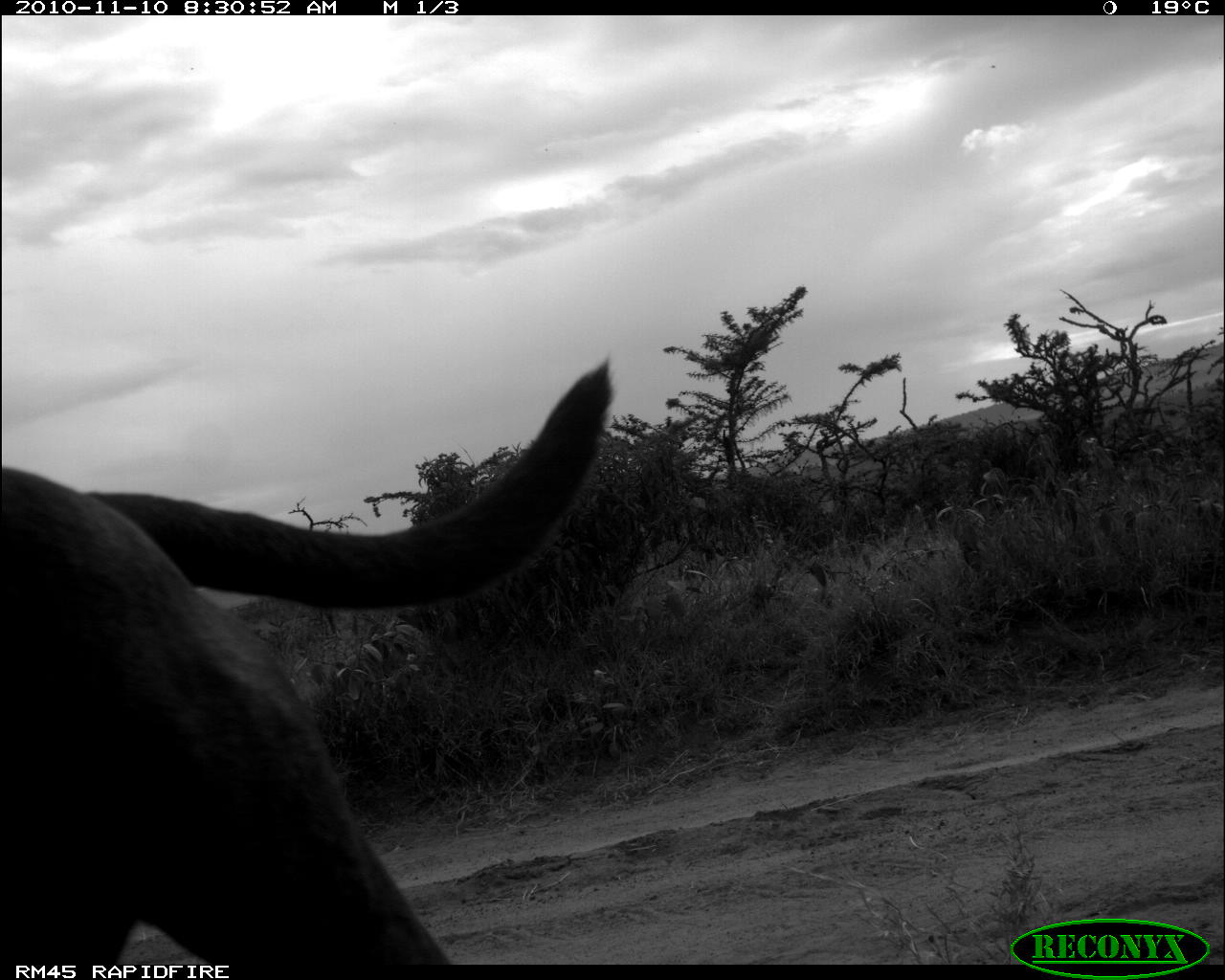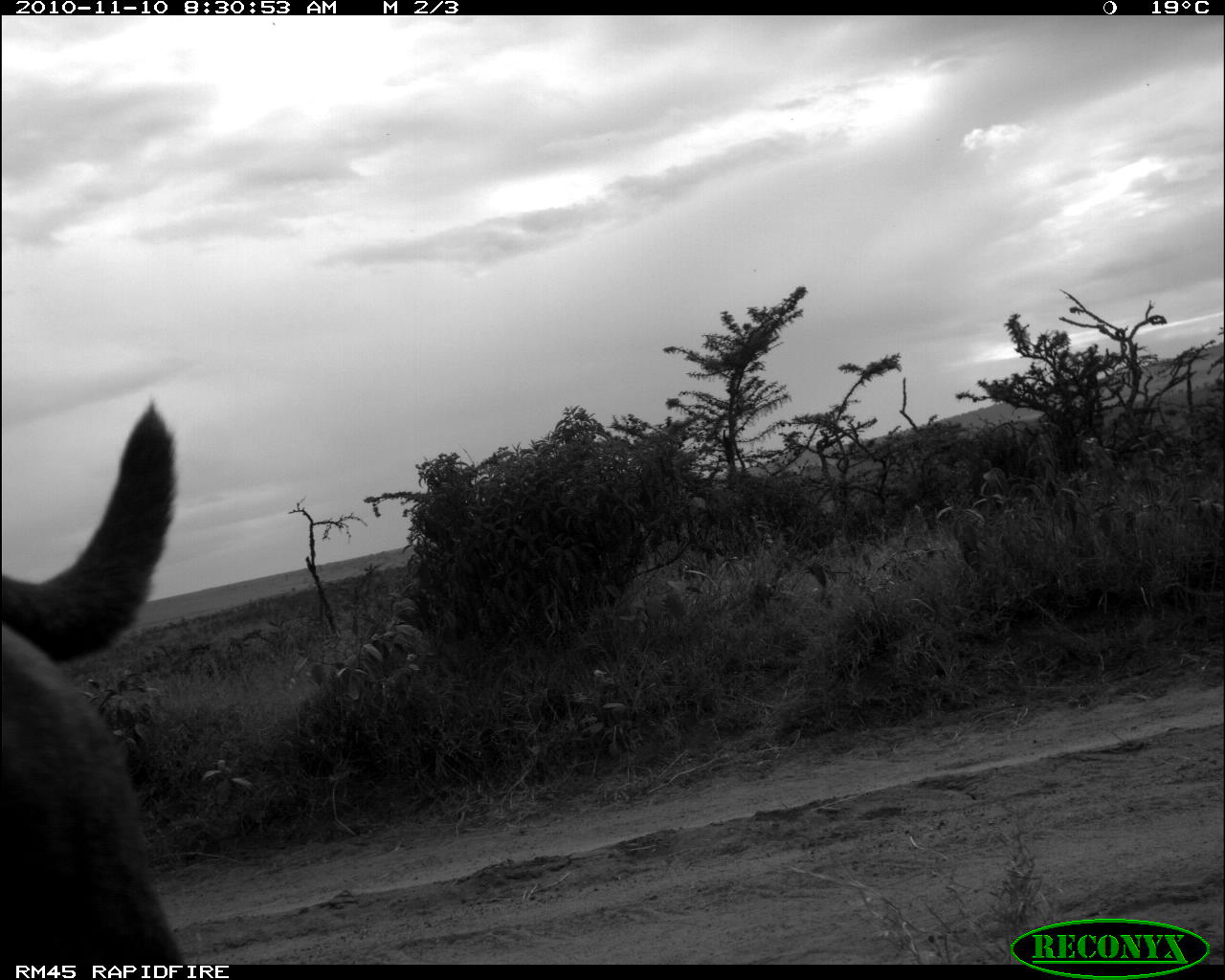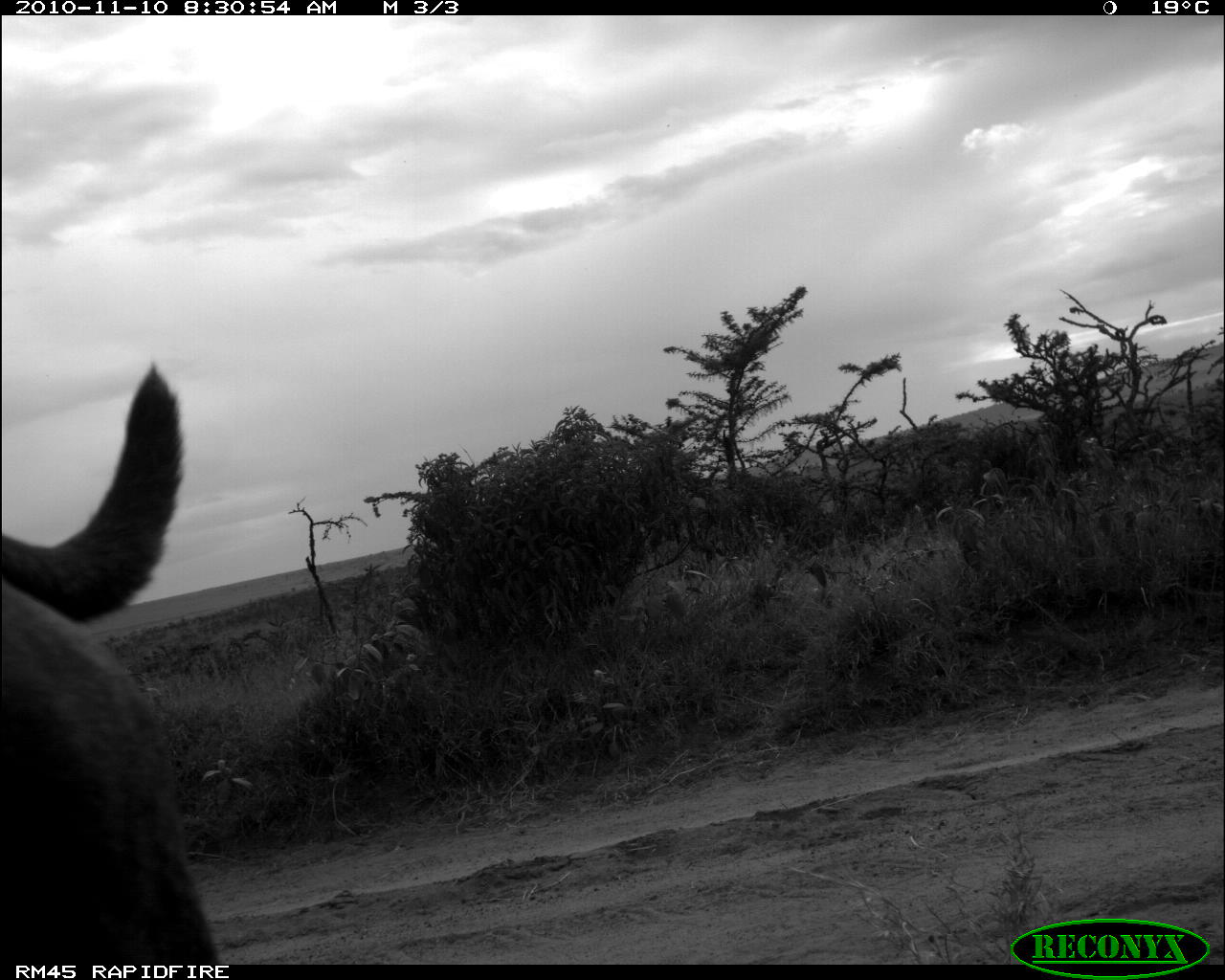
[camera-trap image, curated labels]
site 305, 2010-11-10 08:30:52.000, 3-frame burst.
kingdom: Animalia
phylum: Chordata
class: Mammalia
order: Carnivora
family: Canidae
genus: Canis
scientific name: Canis familiaris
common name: domestic dog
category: canis lupus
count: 1